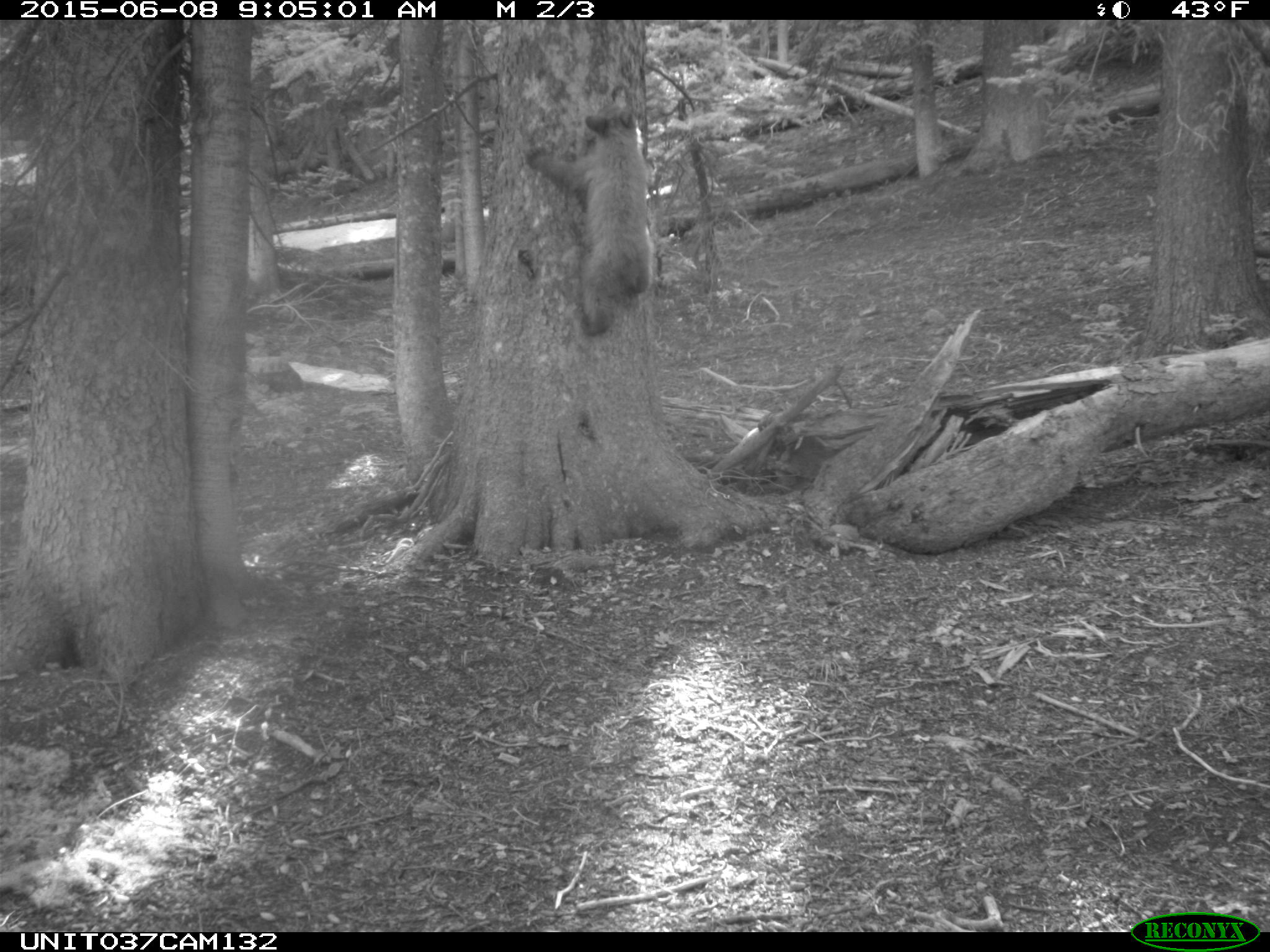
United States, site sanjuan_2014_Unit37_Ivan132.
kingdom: Animalia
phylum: Chordata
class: Mammalia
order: Carnivora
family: Ursidae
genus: Ursus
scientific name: Ursus americanus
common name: american black bear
Ursus americanus (american black bear).